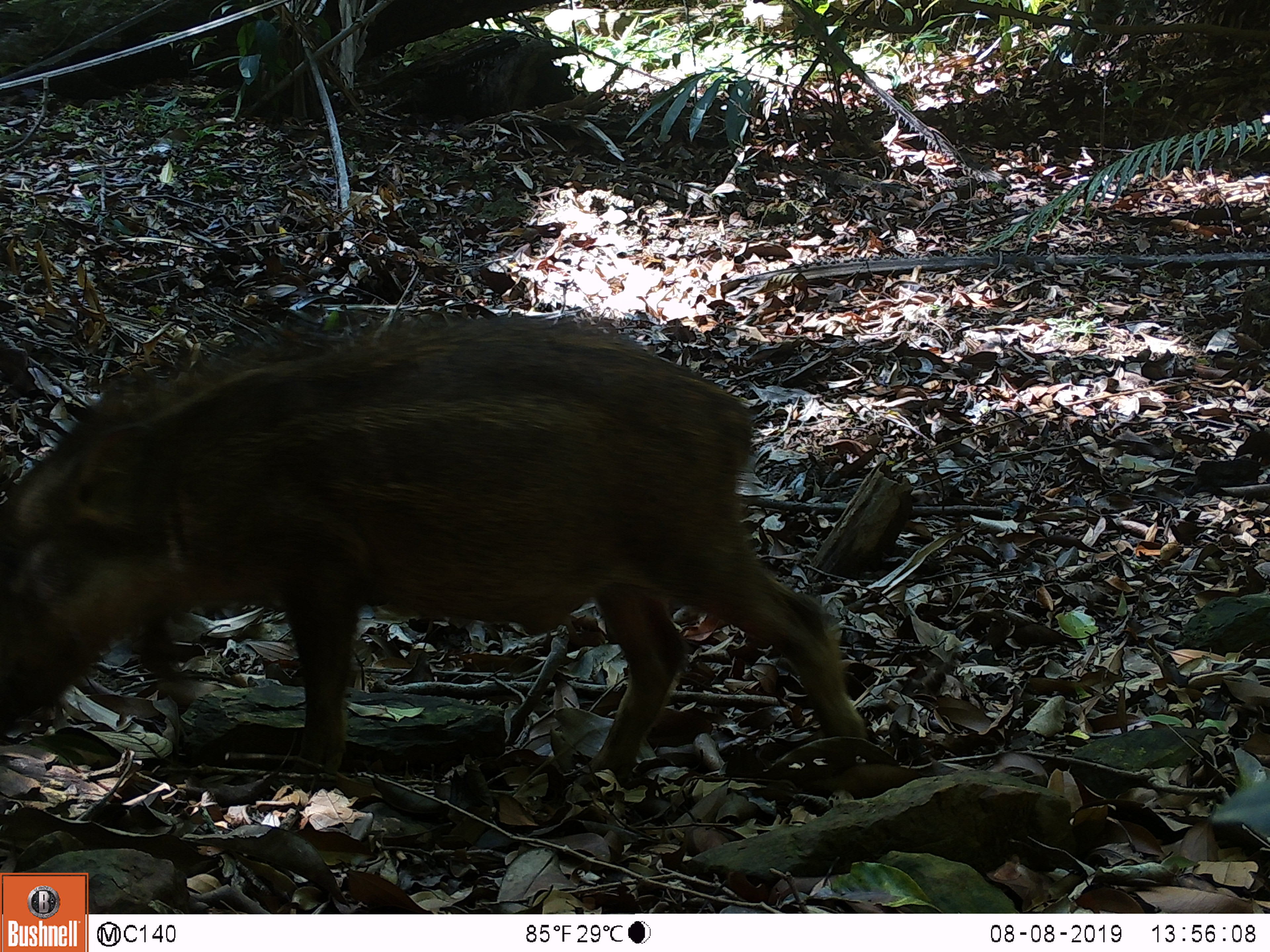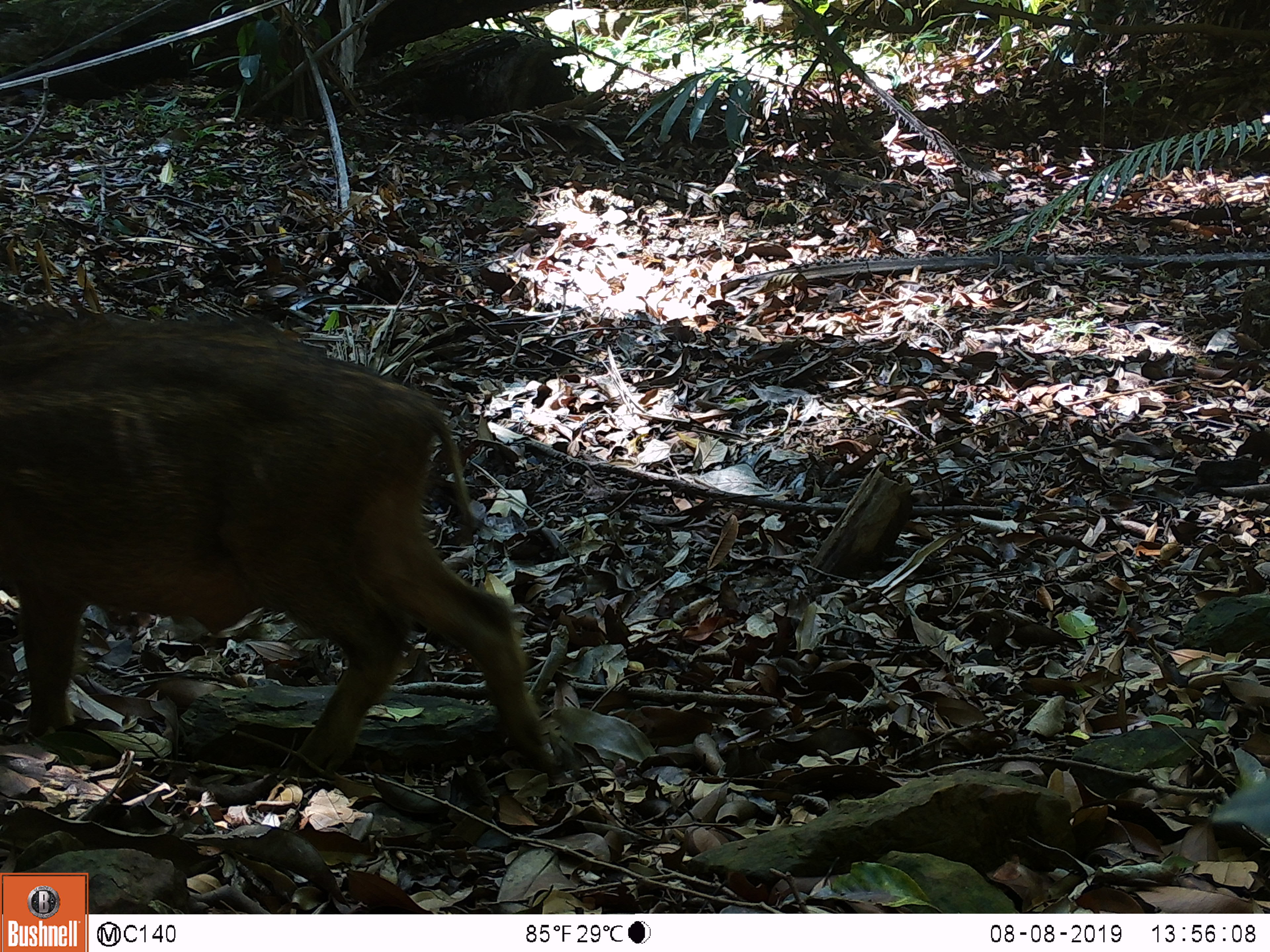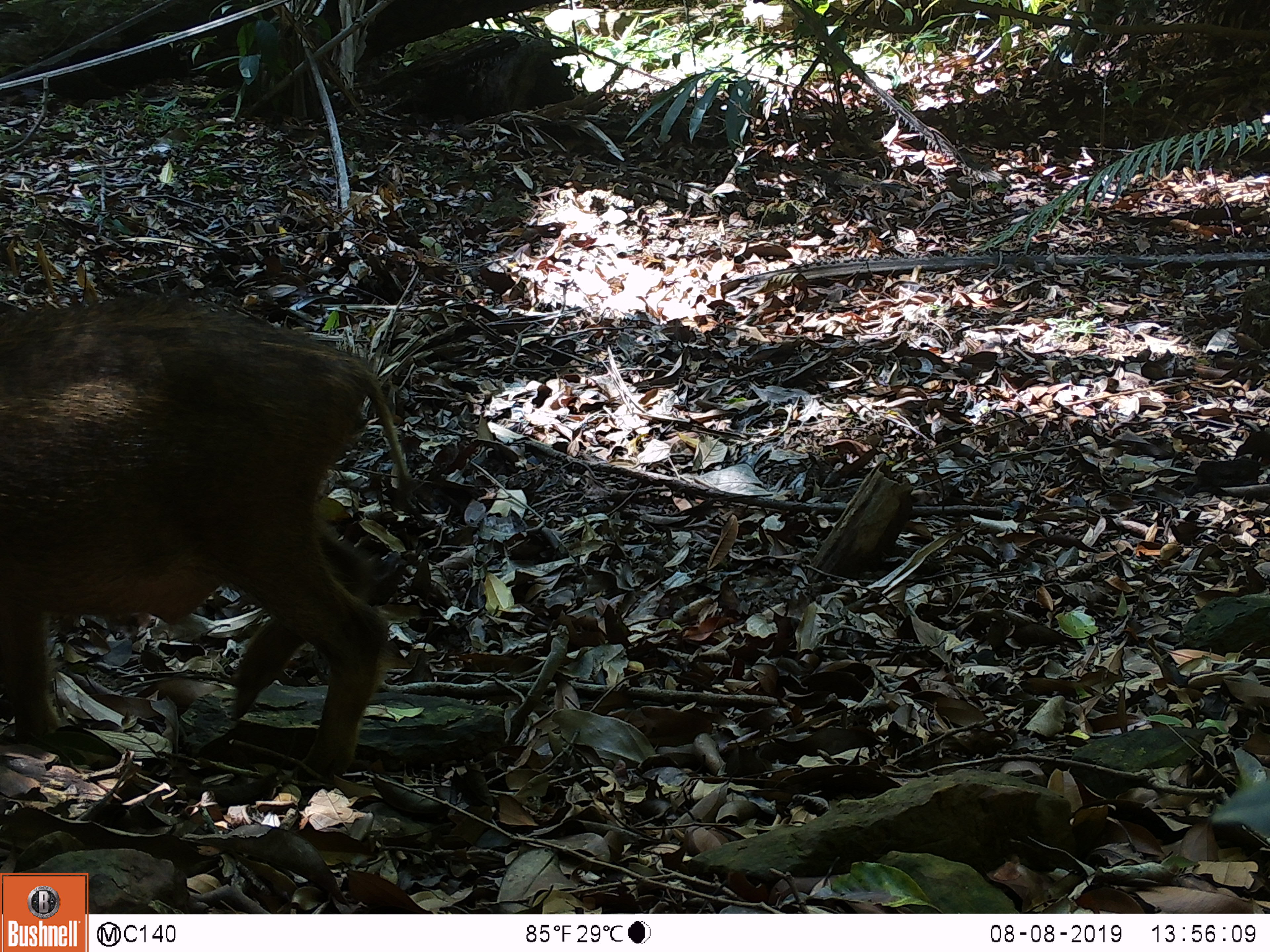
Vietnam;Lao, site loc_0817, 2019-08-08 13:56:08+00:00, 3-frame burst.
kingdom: Animalia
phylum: Chordata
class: Mammalia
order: Artiodactyla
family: Suidae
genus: Sus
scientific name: Sus scrofa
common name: eurasian wild pig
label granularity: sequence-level